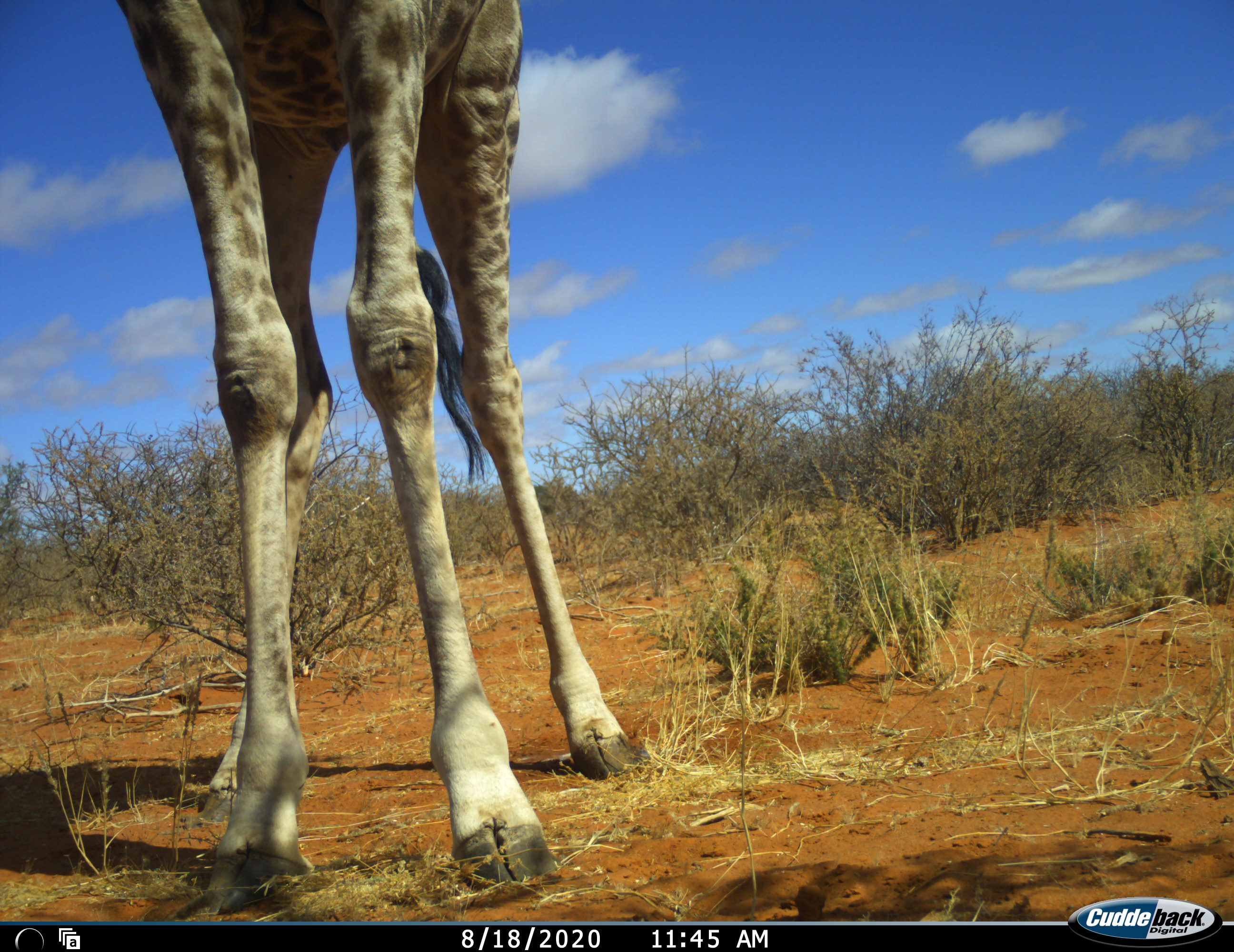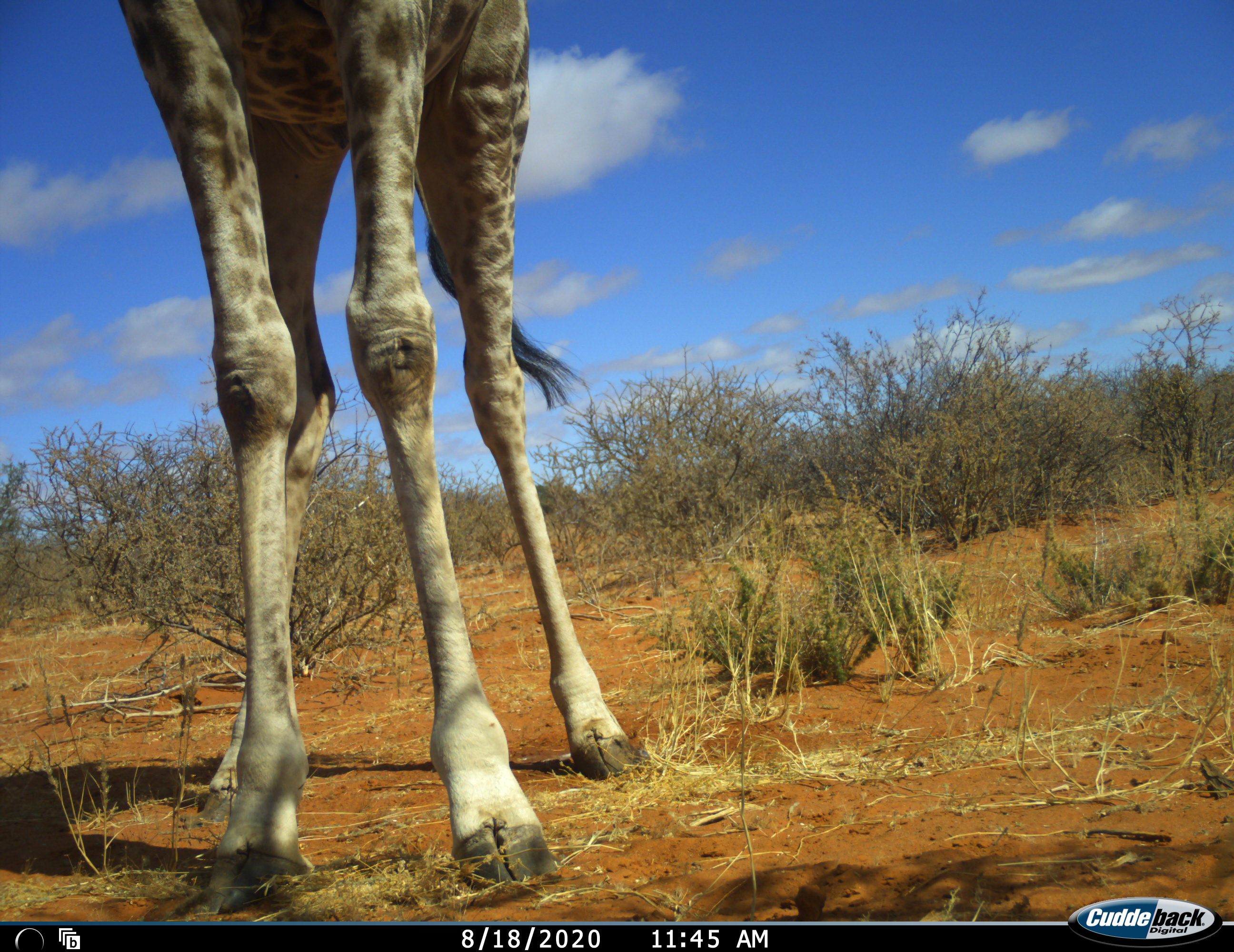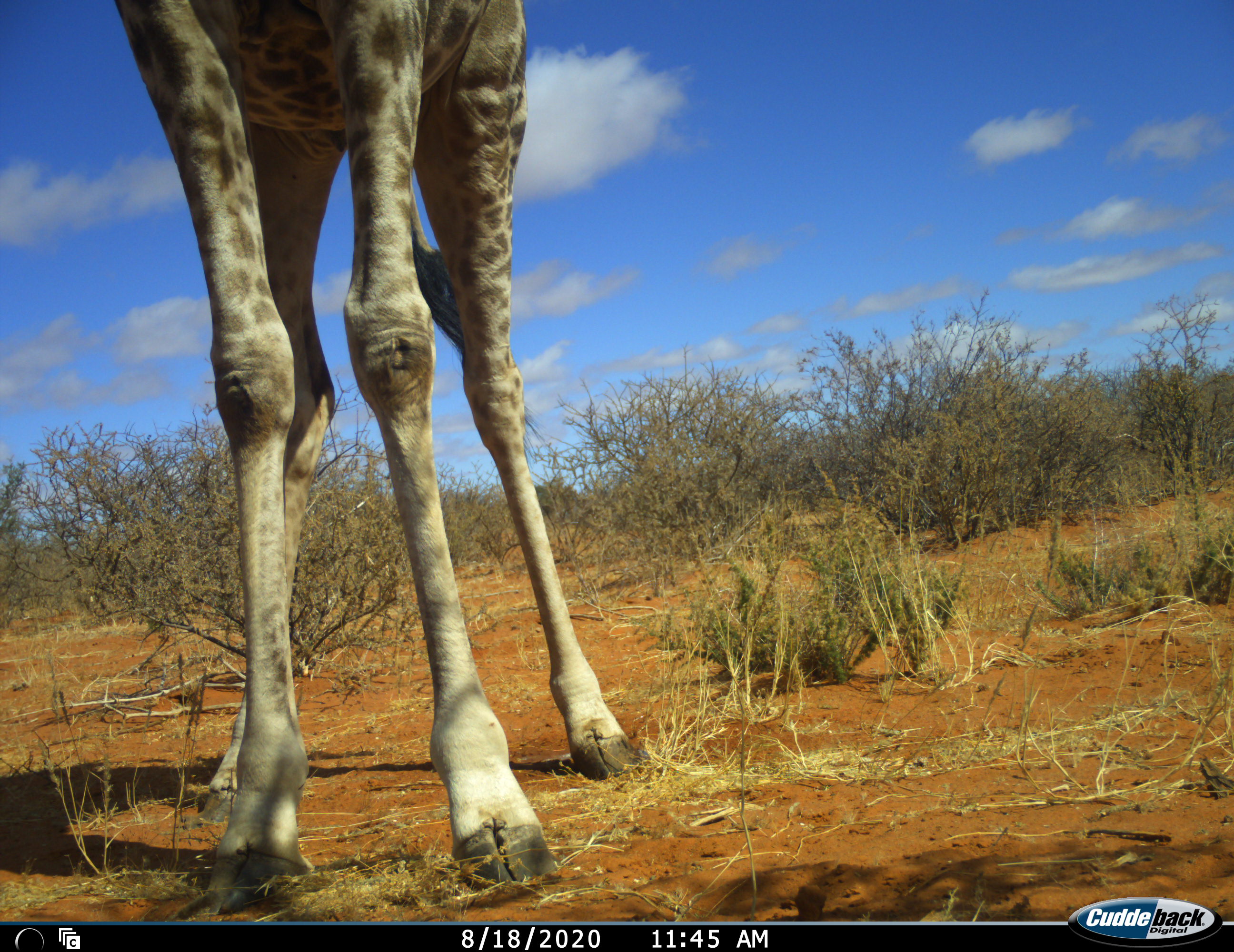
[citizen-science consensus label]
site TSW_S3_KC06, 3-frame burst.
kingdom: Animalia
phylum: Chordata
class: Mammalia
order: Artiodactyla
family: Giraffidae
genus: Giraffa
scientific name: Giraffa camelopardalis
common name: giraffe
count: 1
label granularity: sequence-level